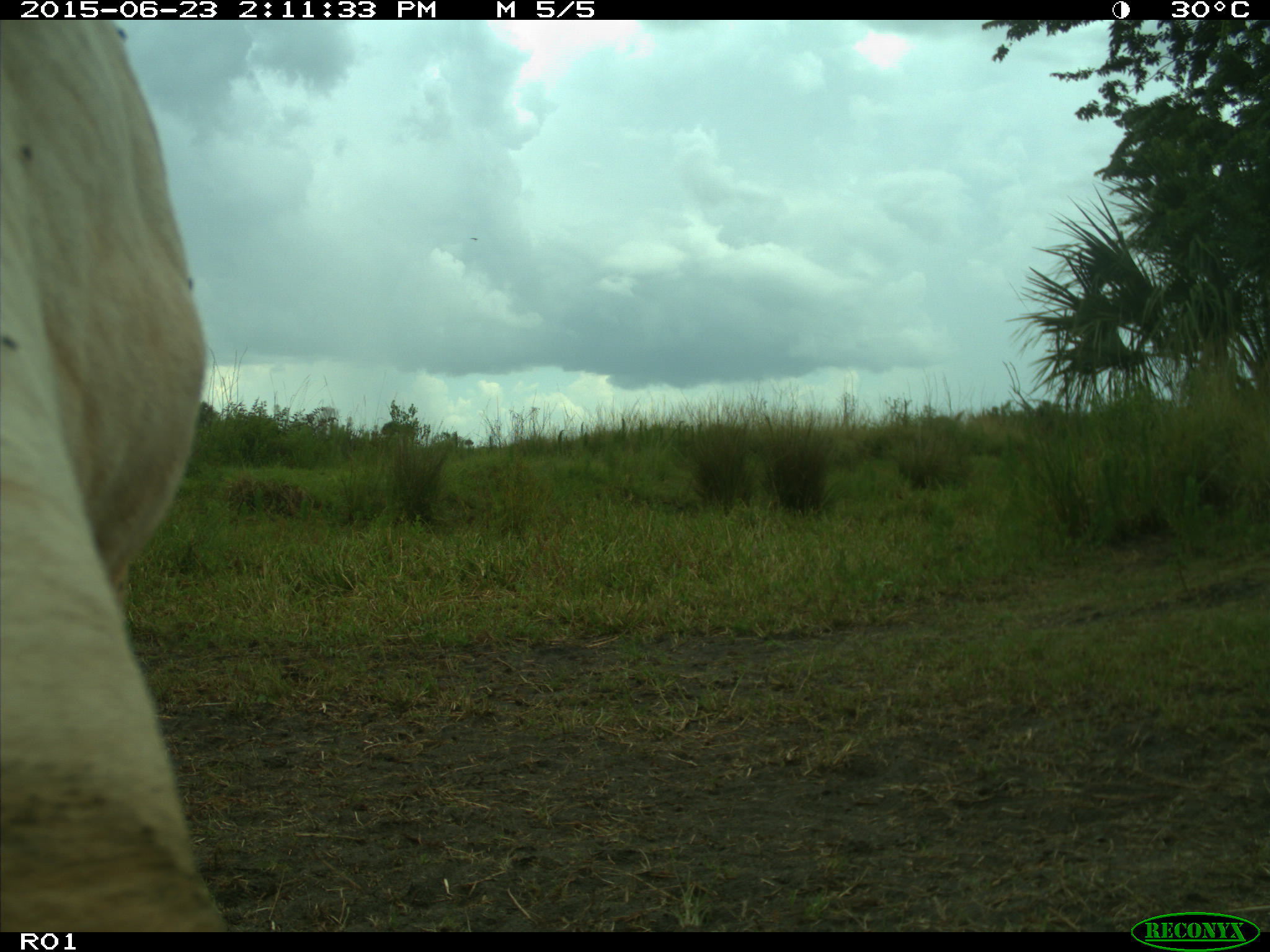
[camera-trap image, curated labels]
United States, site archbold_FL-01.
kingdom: Animalia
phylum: Chordata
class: Mammalia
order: Artiodactyla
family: Bovidae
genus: Bos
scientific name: Bos taurus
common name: domestic cow